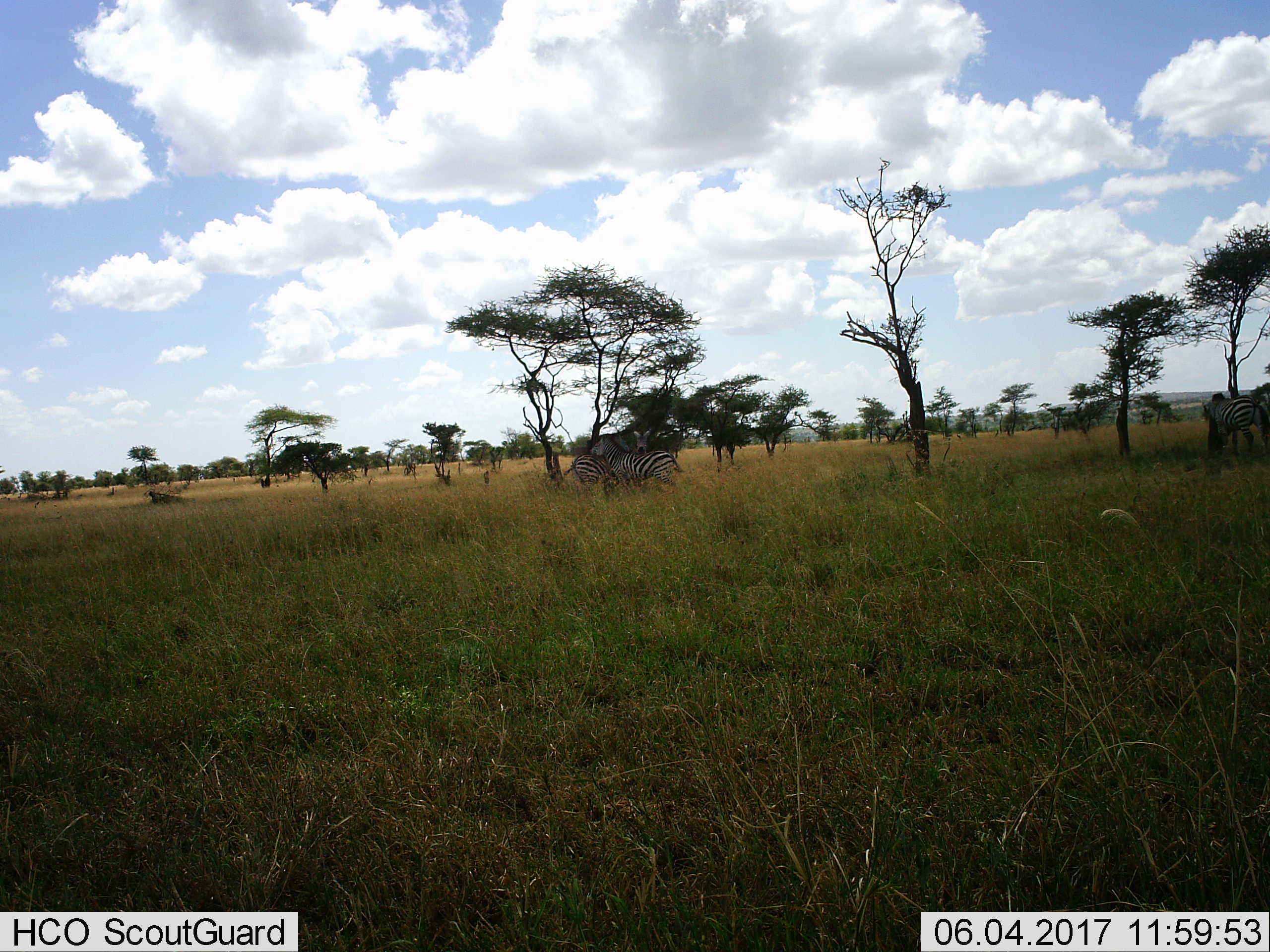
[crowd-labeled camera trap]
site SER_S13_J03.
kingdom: Animalia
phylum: Chordata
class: Mammalia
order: Perissodactyla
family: Equidae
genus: Equus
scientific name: Equus quagga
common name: plains zebra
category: zebraplains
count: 4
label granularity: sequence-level